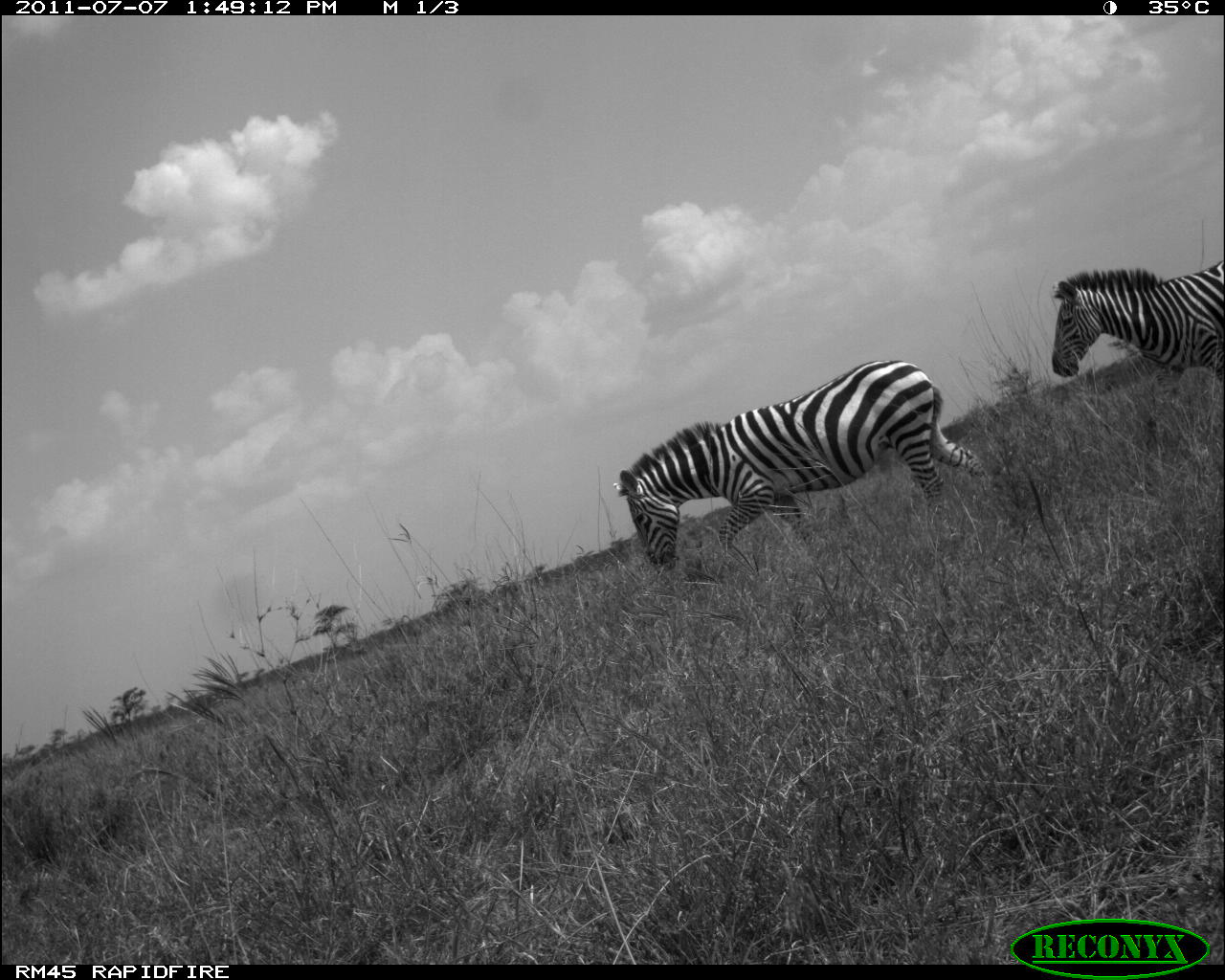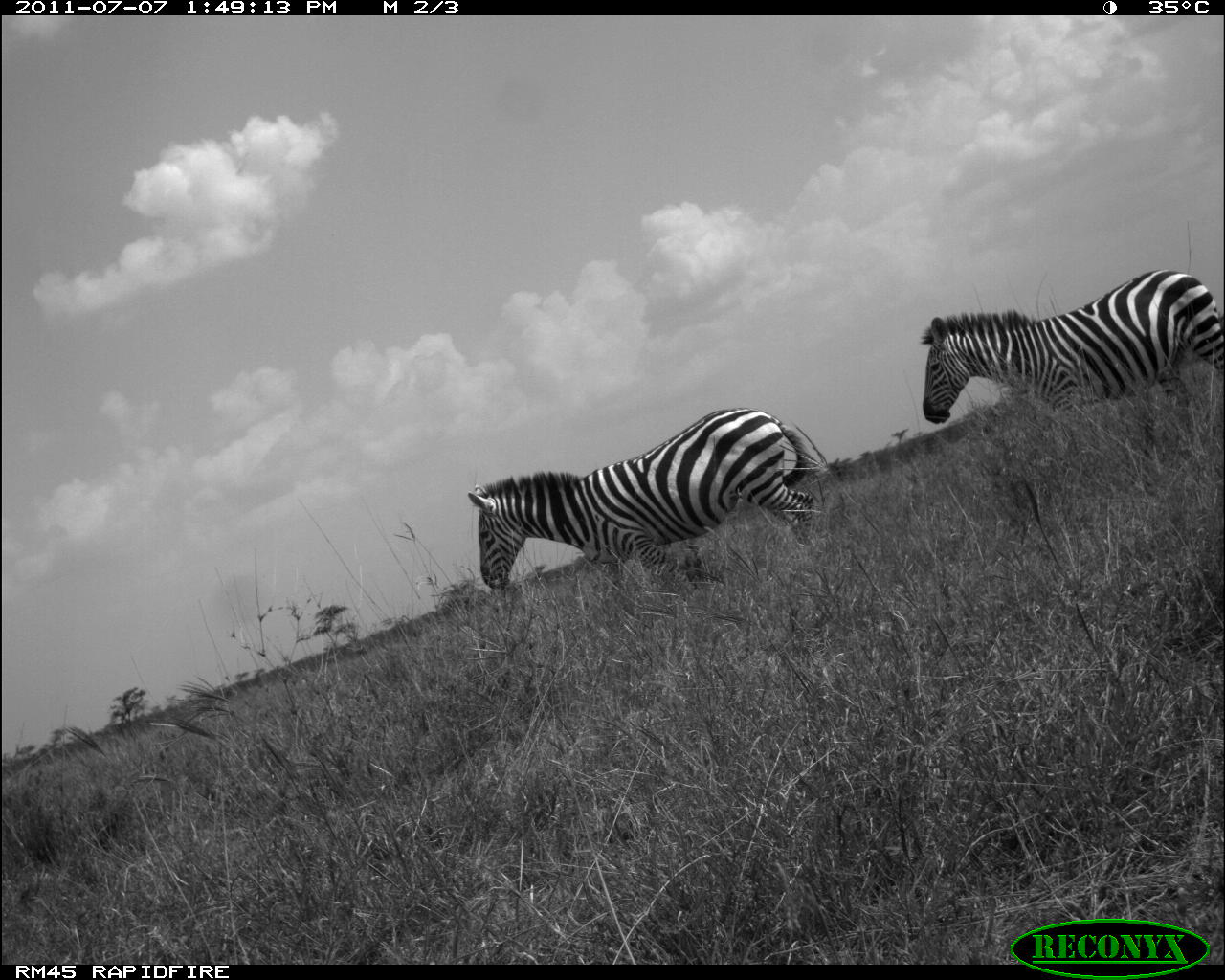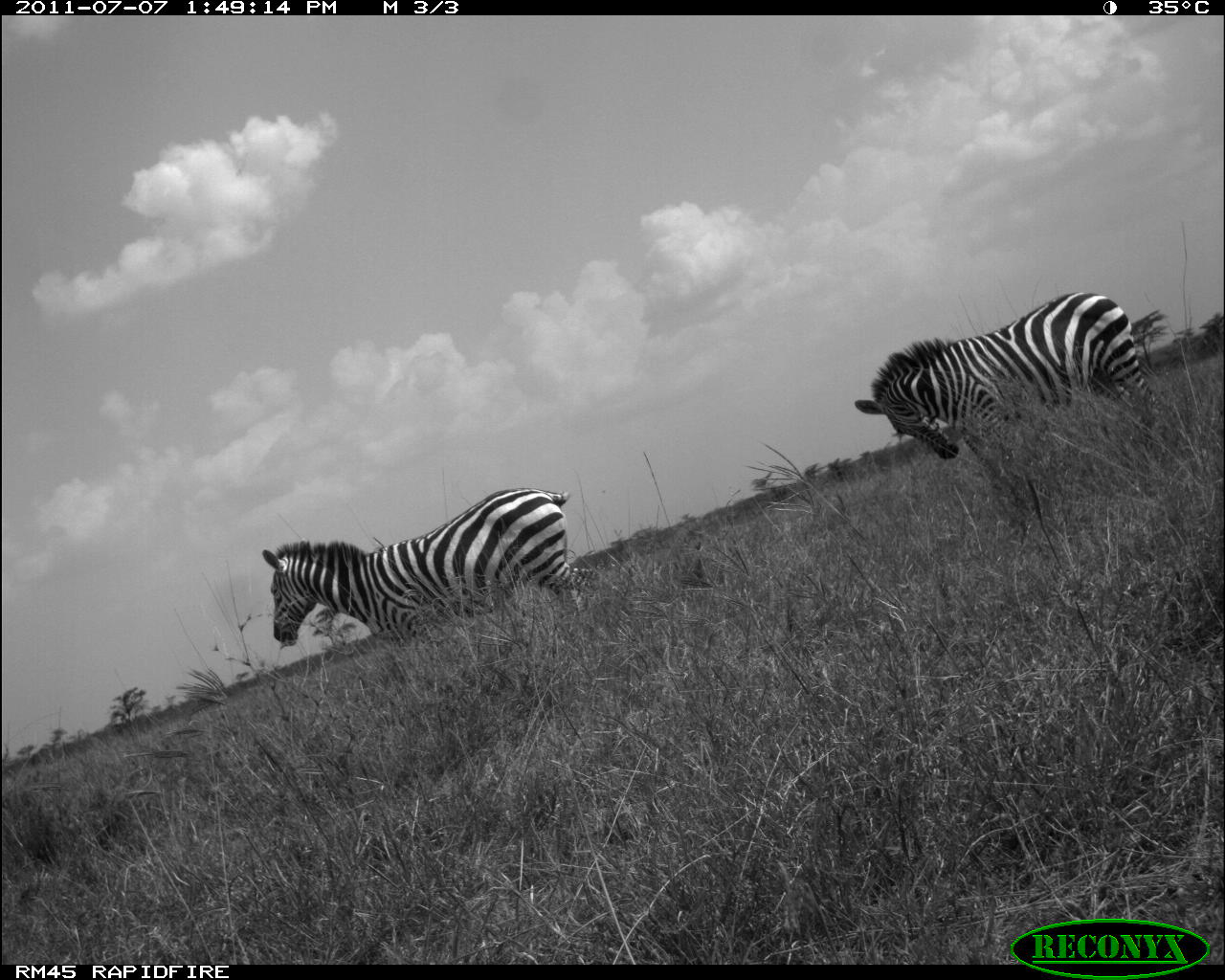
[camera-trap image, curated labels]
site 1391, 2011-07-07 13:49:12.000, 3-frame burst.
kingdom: Animalia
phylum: Chordata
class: Mammalia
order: Perissodactyla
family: Equidae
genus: Equus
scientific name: Equus quagga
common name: plains zebra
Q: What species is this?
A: Equus quagga (plains zebra).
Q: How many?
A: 2.